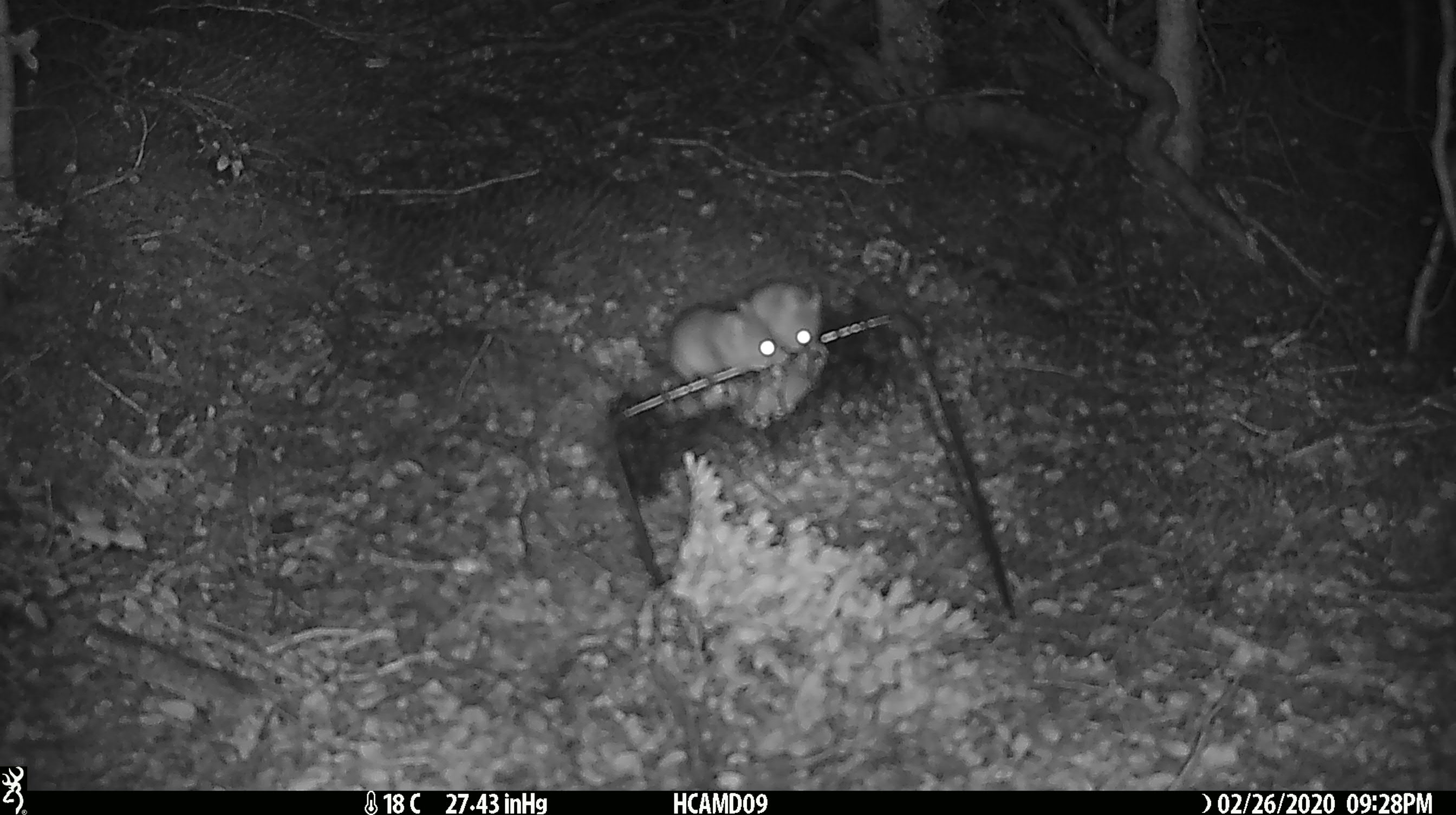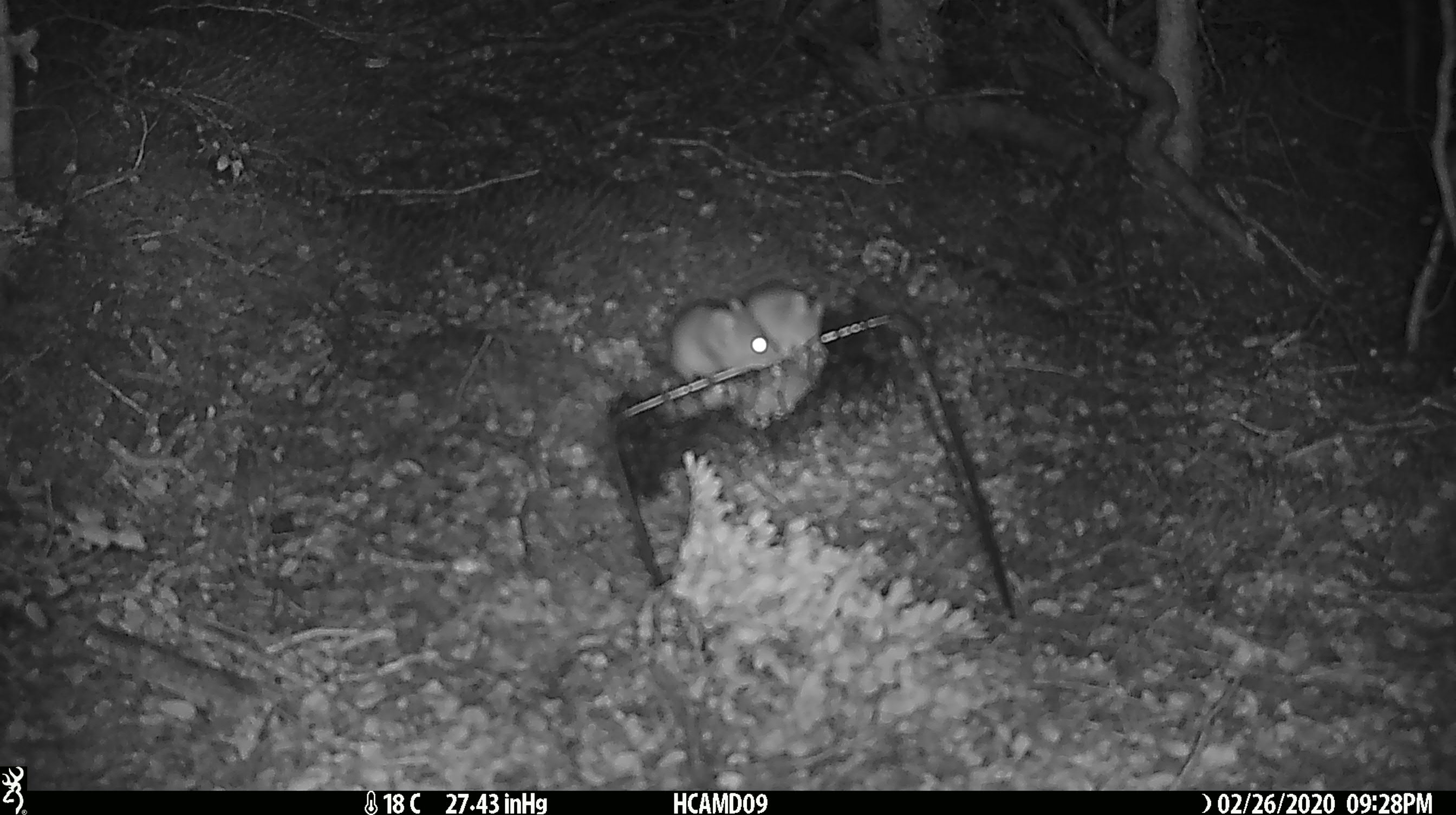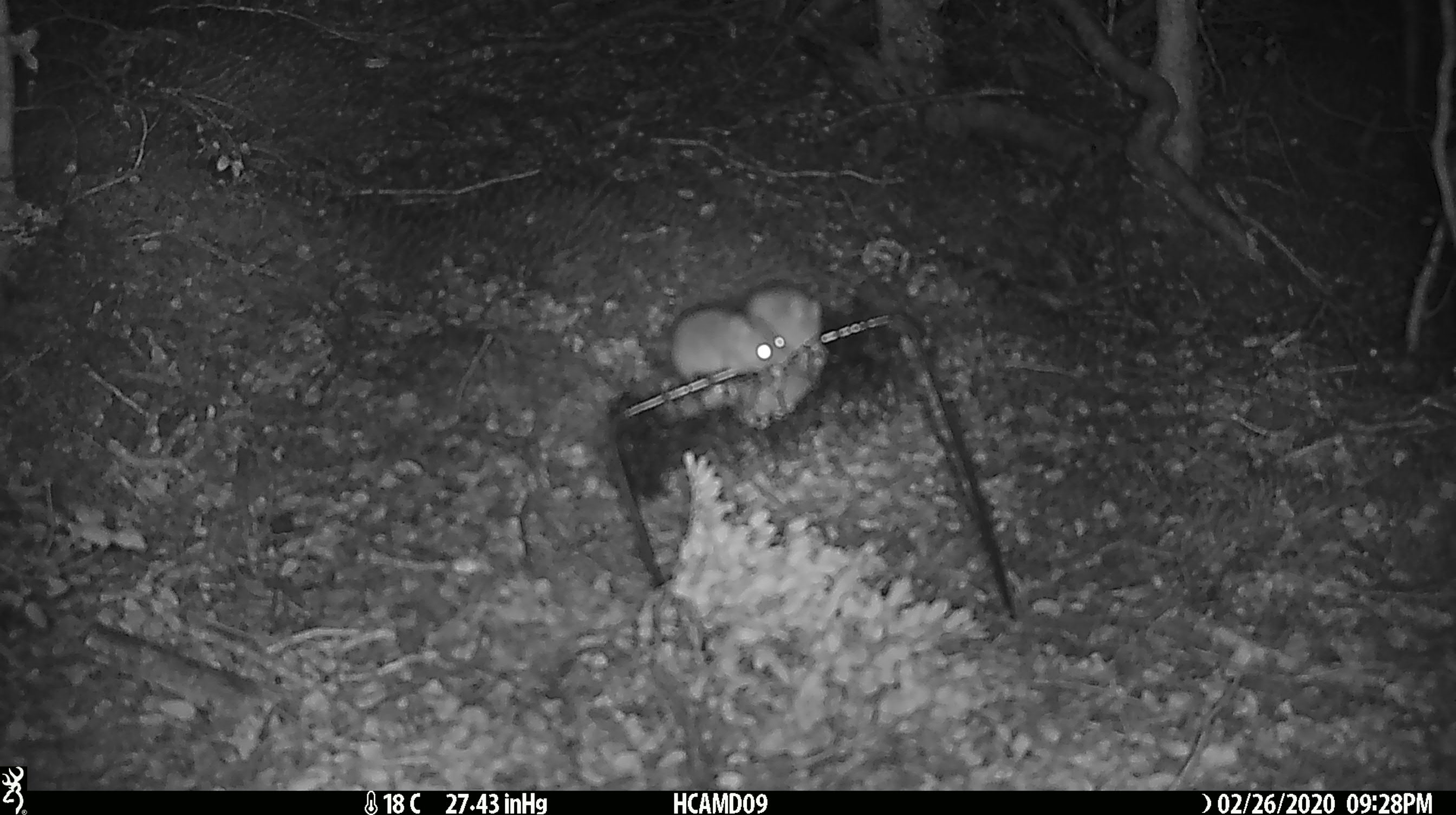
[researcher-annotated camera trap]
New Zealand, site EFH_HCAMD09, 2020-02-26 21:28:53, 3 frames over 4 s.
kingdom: Animalia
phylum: Chordata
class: Mammalia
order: Rodentia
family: Muridae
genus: Mus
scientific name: Mus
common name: mouse